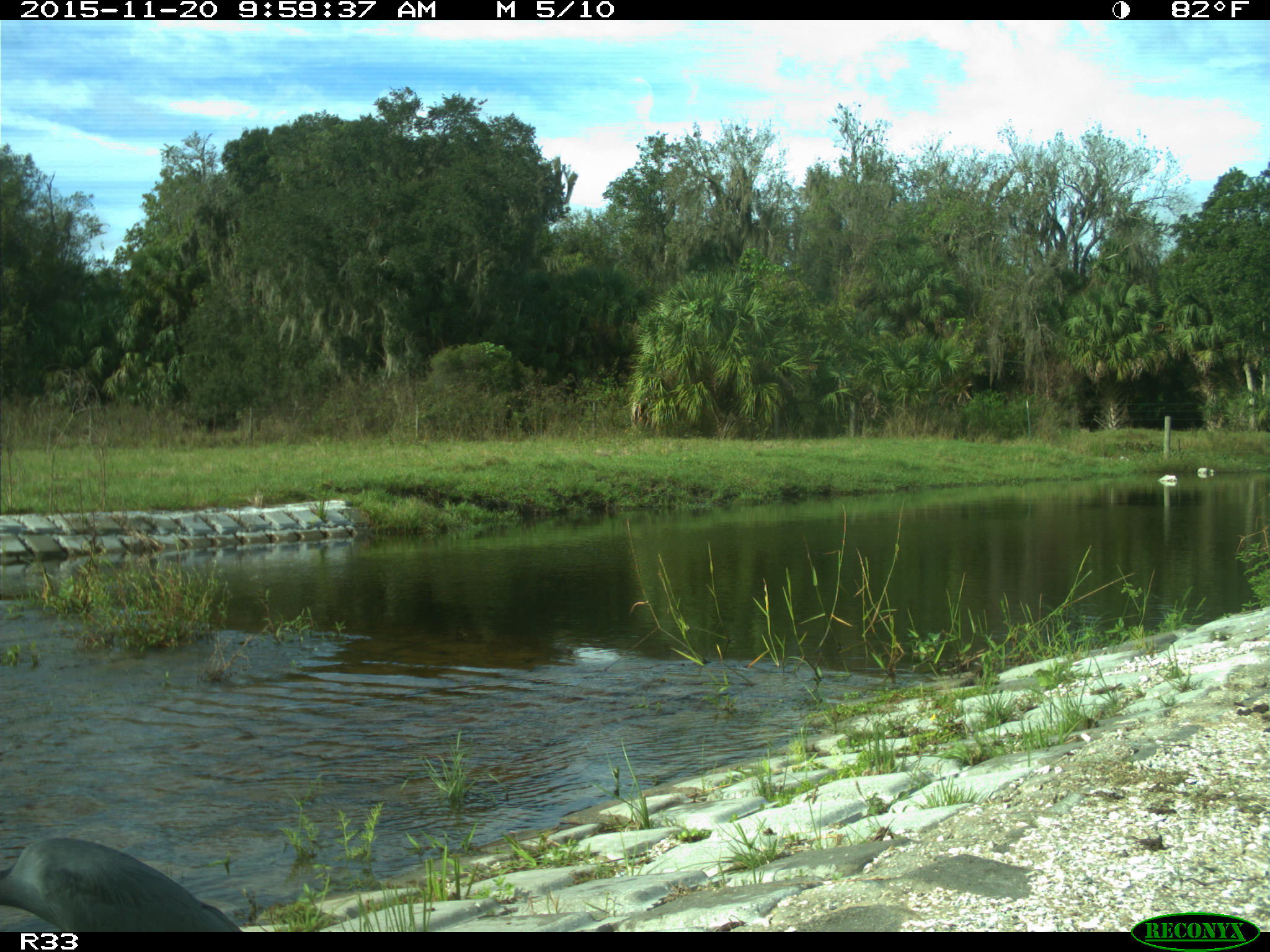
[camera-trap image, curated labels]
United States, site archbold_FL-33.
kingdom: Animalia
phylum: Chordata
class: Aves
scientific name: Aves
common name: birds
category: unidentified bird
Unidentified bird (birds) (Aves).